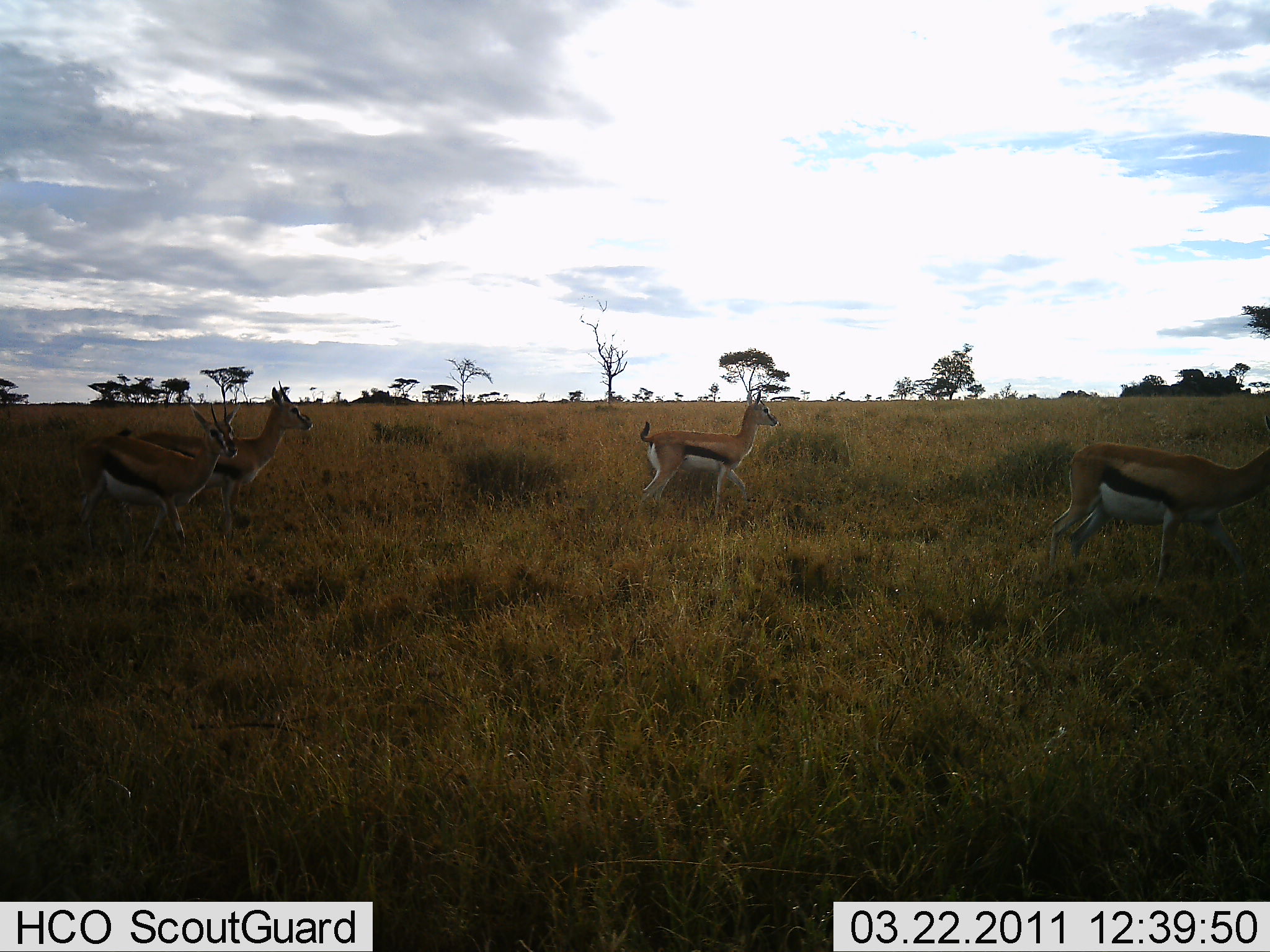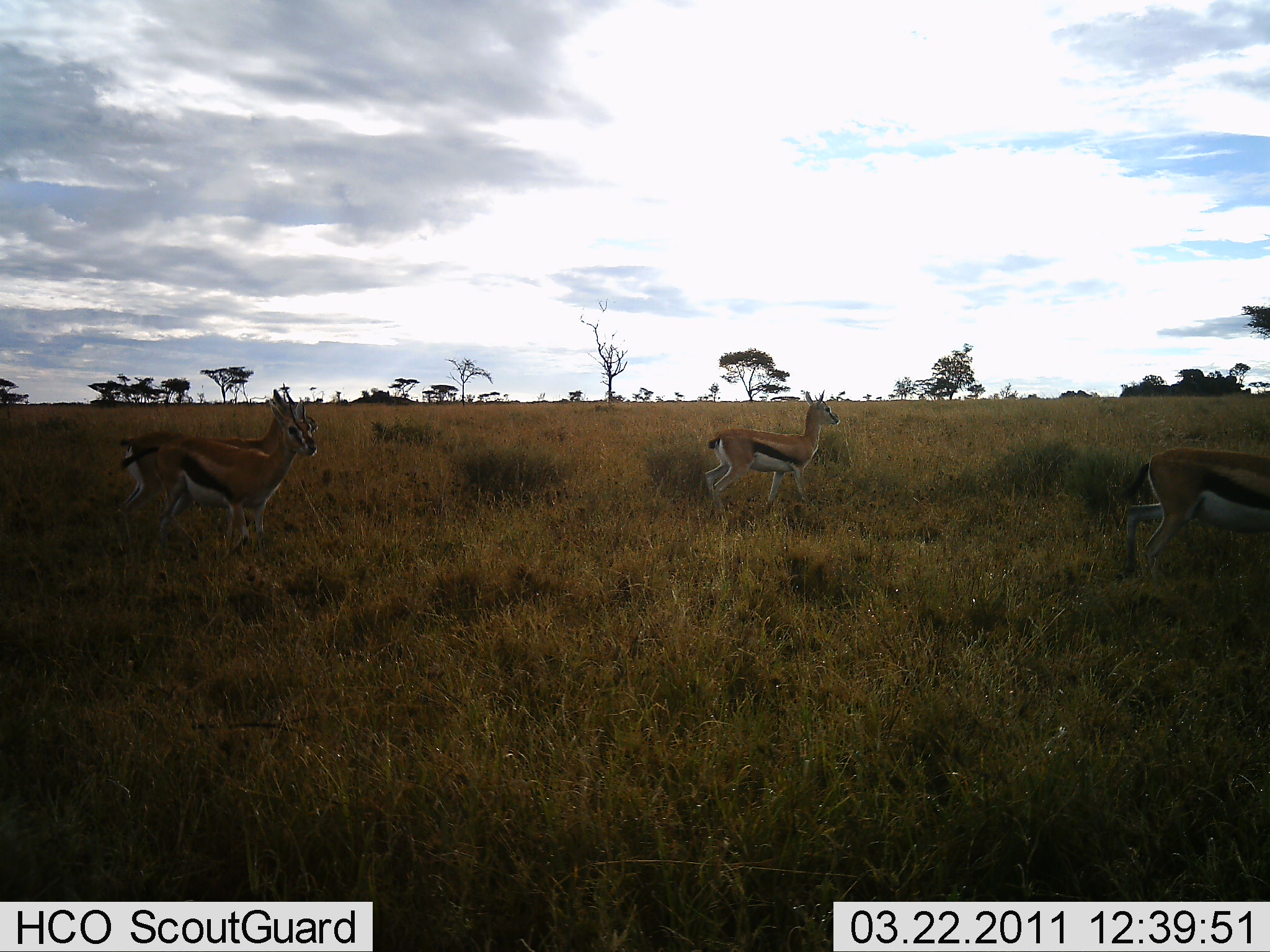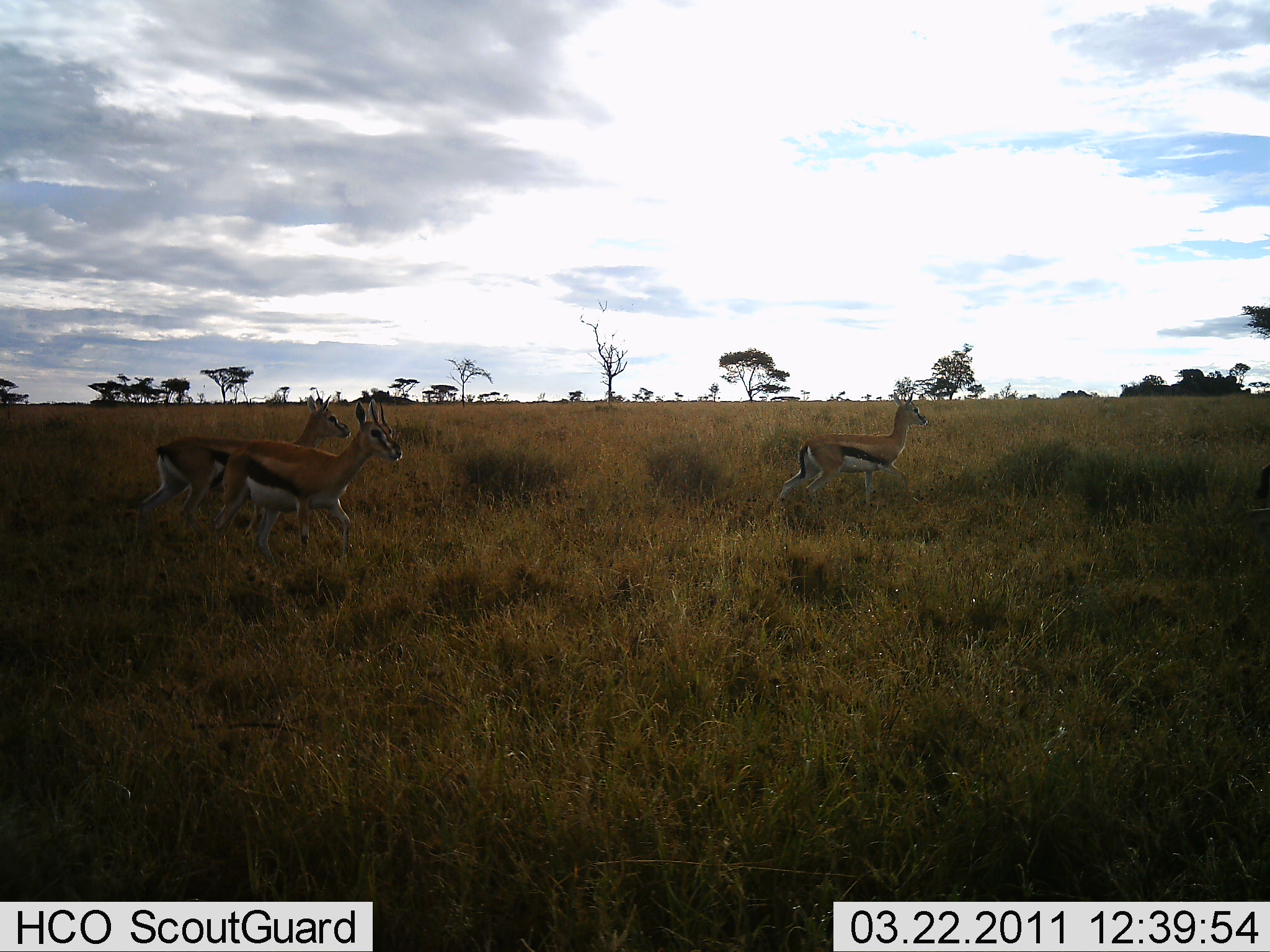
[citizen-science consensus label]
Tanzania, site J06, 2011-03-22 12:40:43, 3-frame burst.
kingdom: Animalia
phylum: Chordata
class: Mammalia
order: Artiodactyla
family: Bovidae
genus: Eudorcas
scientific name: Eudorcas thomsonii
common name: thomson's gazelle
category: gazellethomsons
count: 4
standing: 9%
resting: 0%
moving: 100%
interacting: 0%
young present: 9%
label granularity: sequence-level